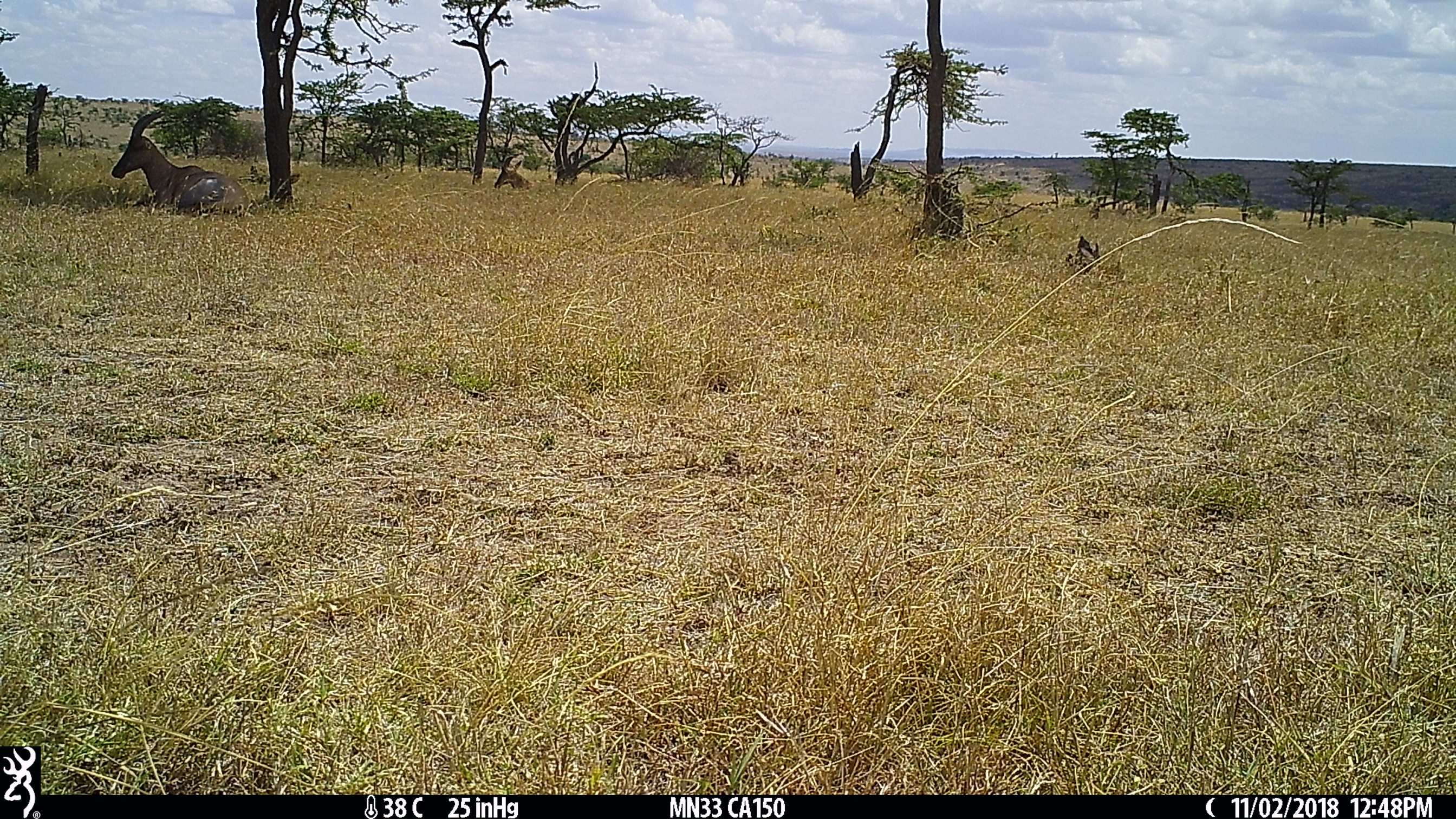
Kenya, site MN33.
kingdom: Animalia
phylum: Chordata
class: Mammalia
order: Artiodactyla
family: Bovidae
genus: Damaliscus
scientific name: Damaliscus lunatus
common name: topi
Topi (Damaliscus lunatus).